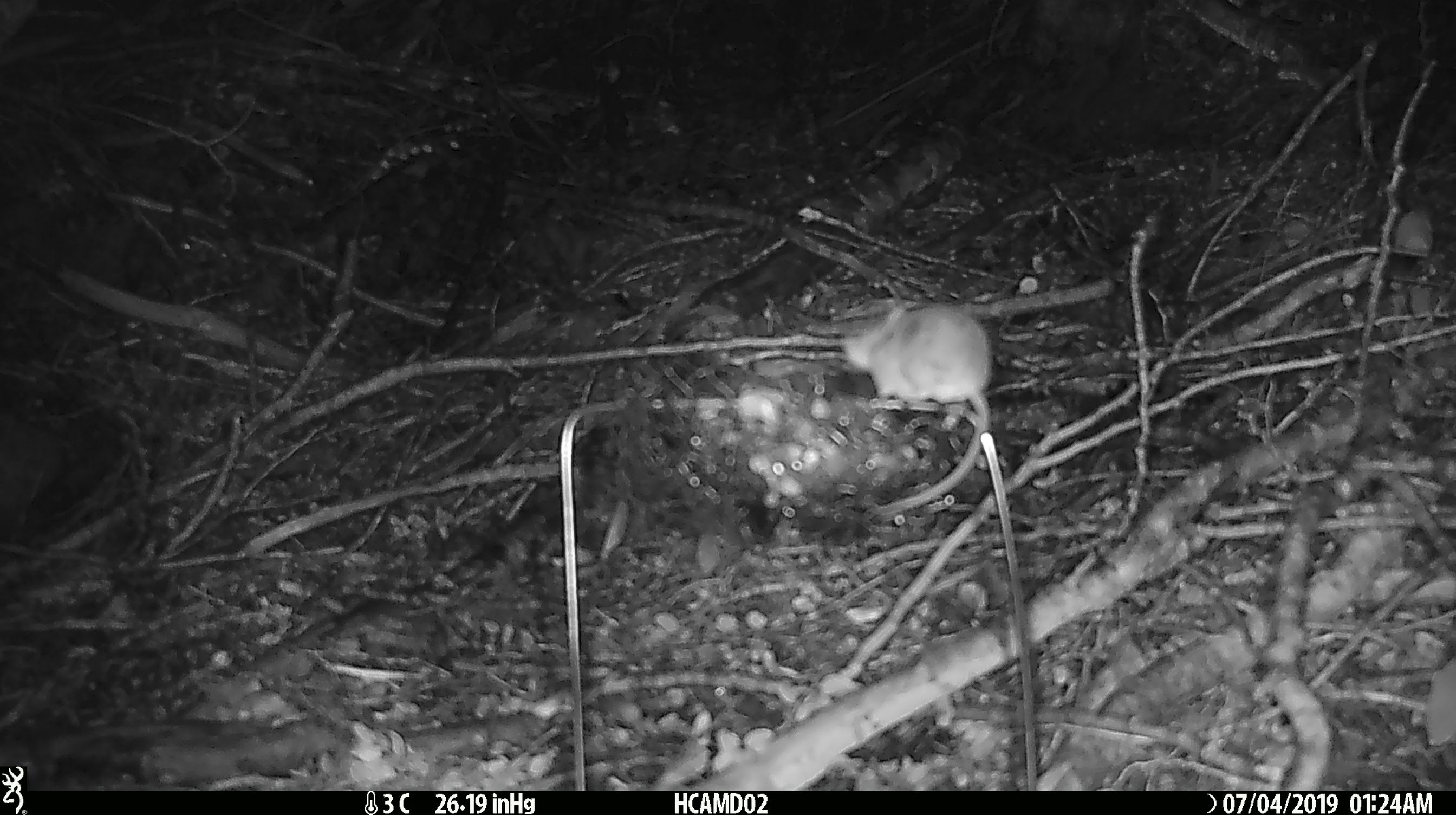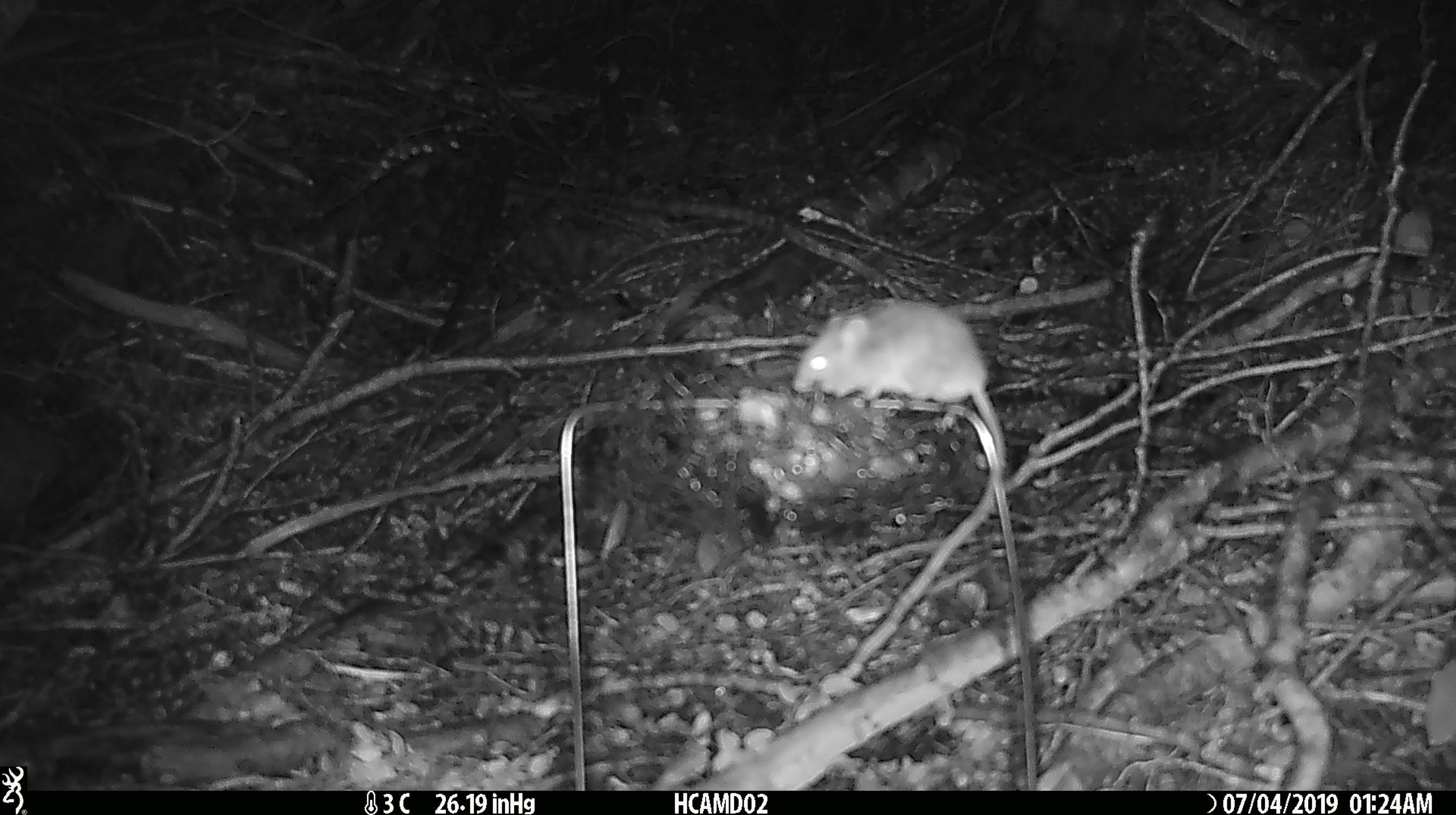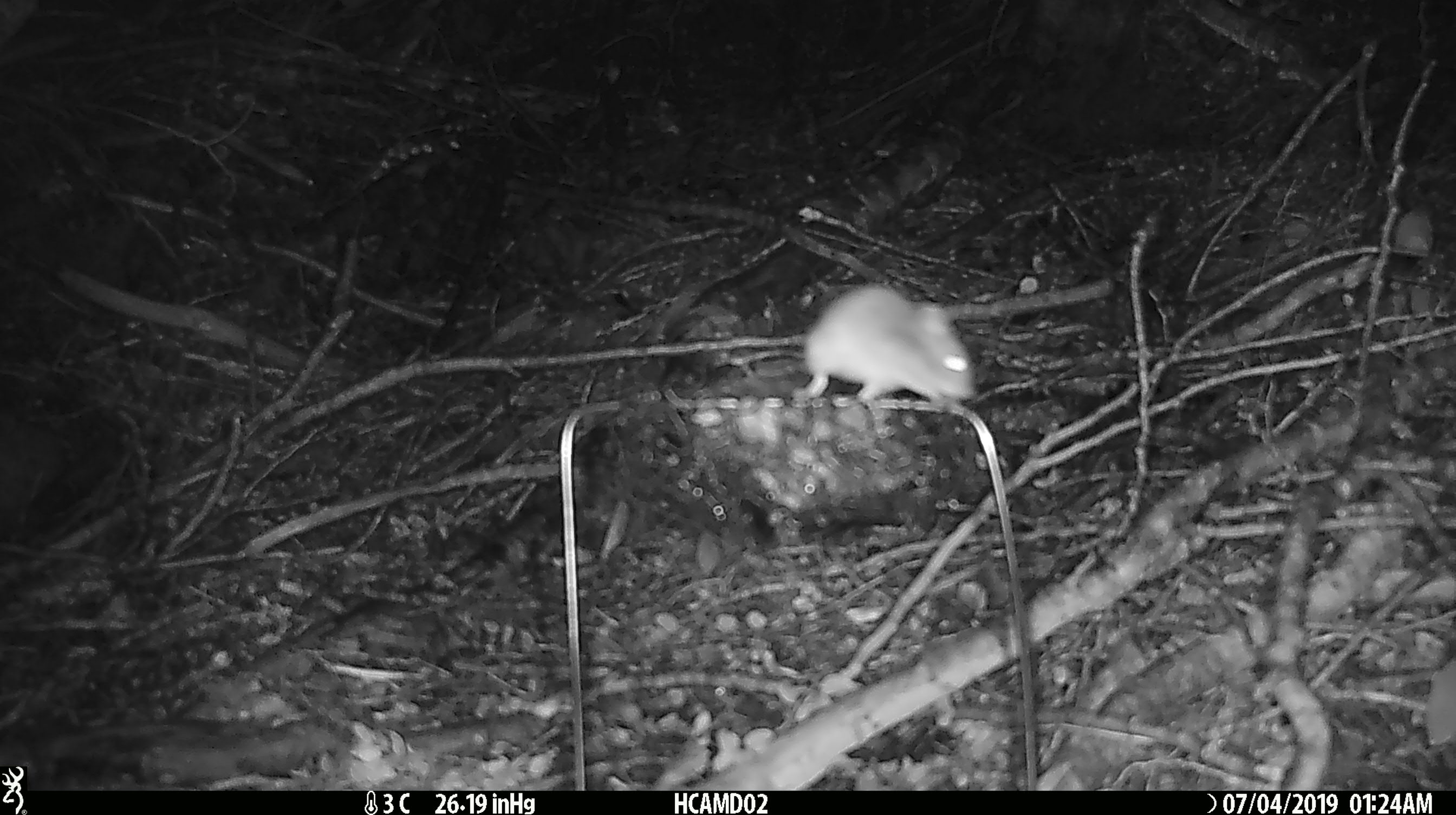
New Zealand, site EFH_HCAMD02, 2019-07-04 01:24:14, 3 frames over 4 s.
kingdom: Animalia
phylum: Chordata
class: Mammalia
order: Rodentia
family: Muridae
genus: Mus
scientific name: Mus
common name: mouse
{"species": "mouse (Mus)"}